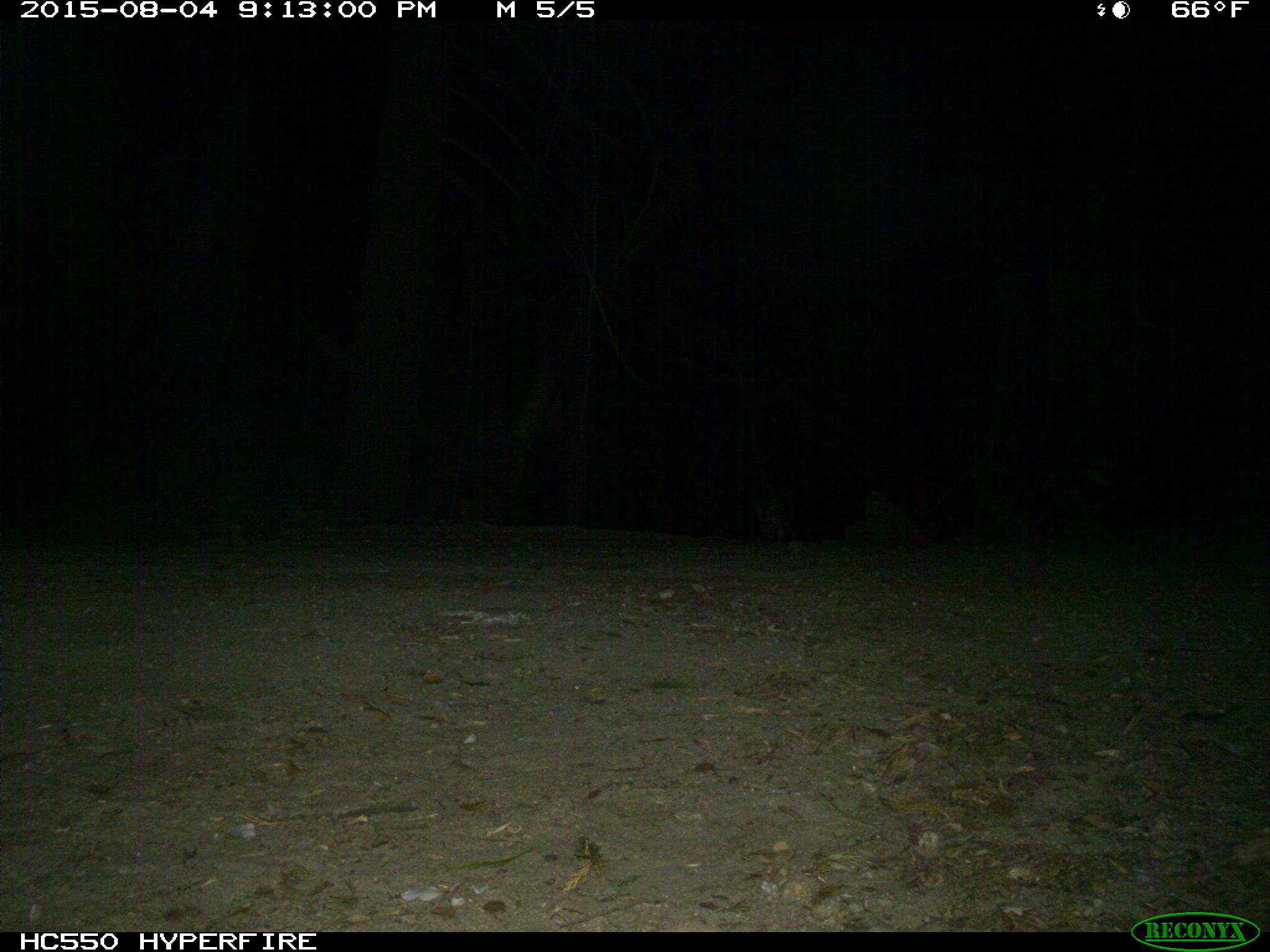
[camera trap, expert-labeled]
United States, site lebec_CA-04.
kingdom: Animalia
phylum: Chordata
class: Mammalia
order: Carnivora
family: Canidae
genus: Urocyon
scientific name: Urocyon cinereoargenteus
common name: gray fox